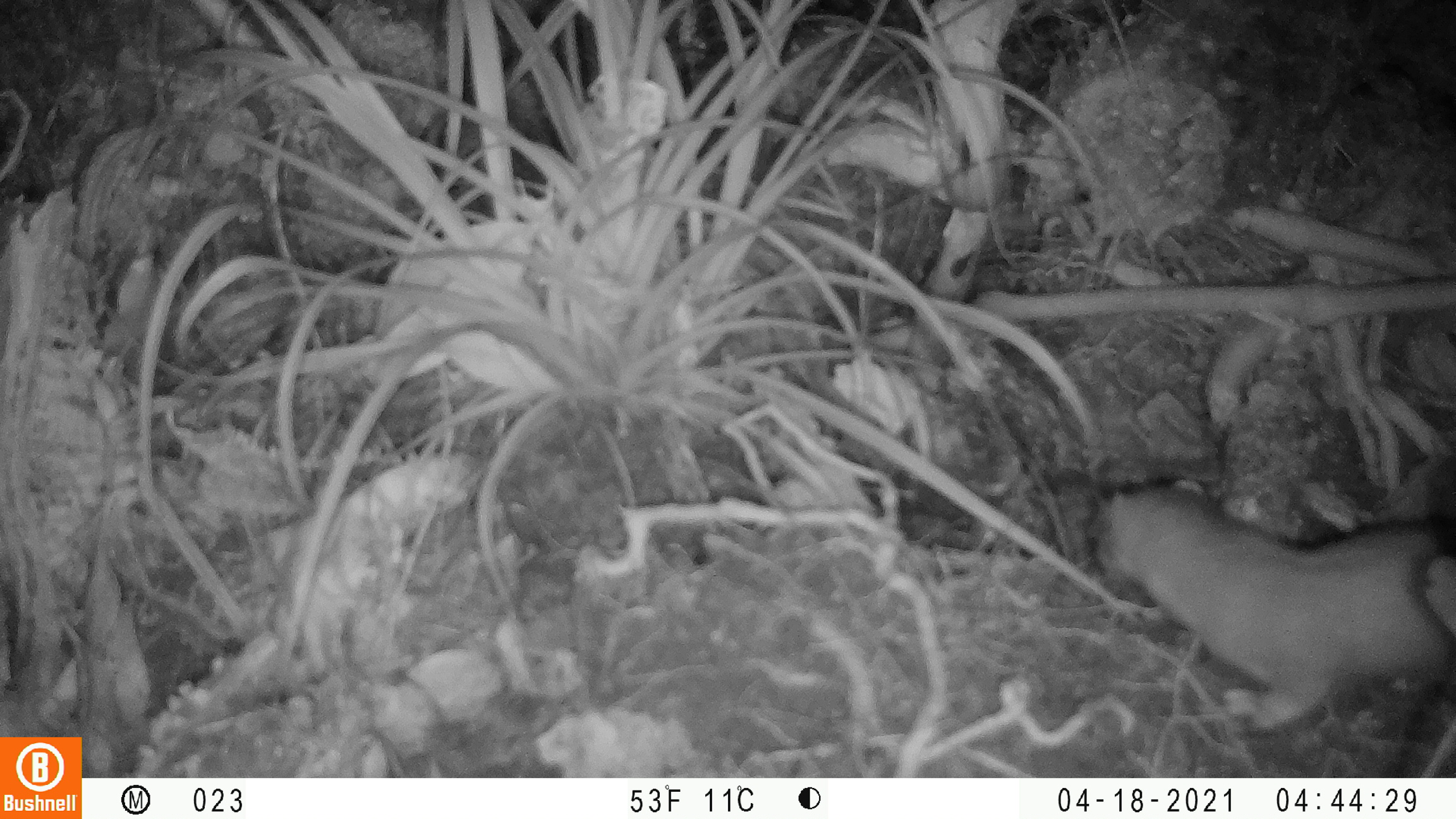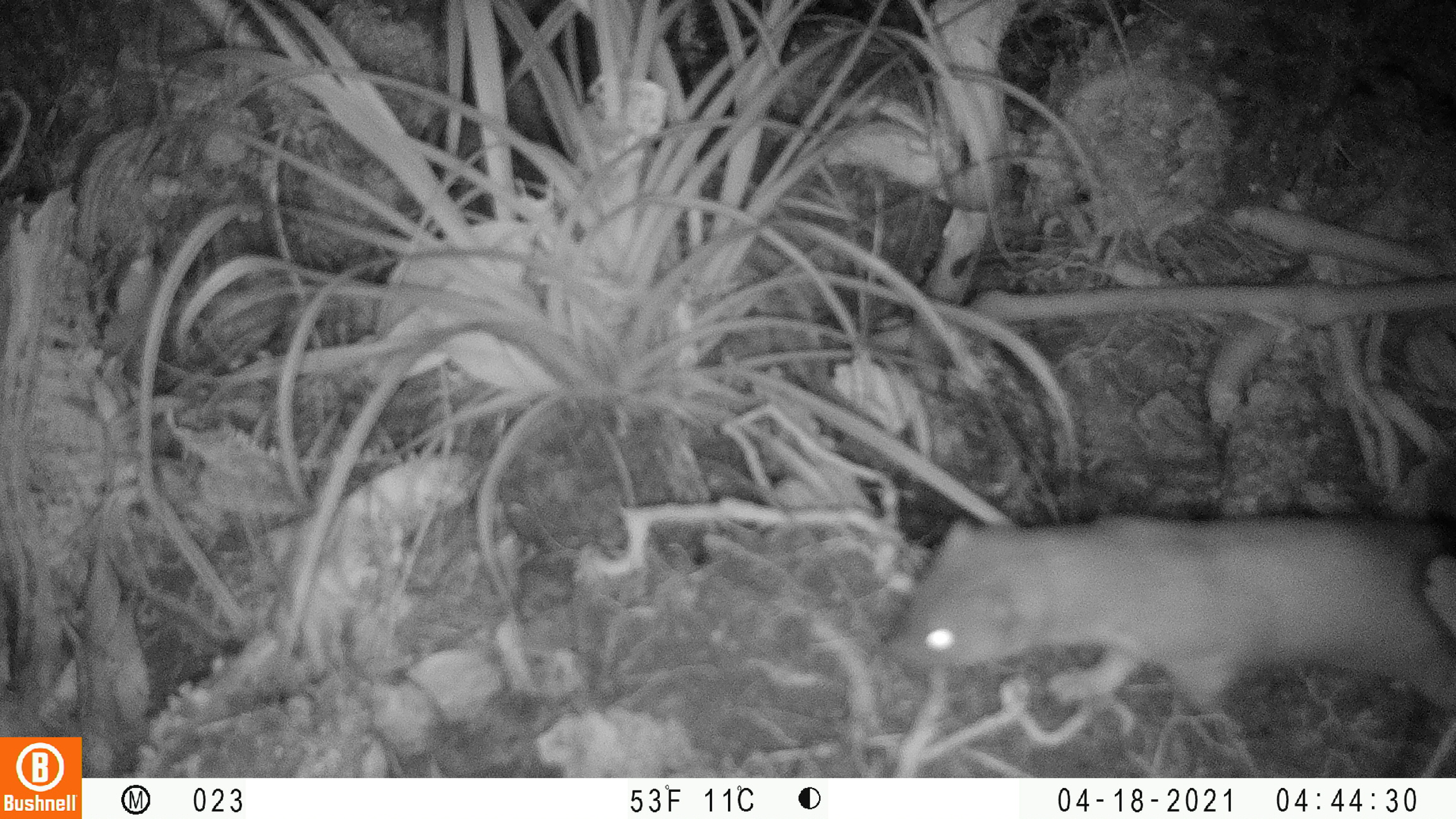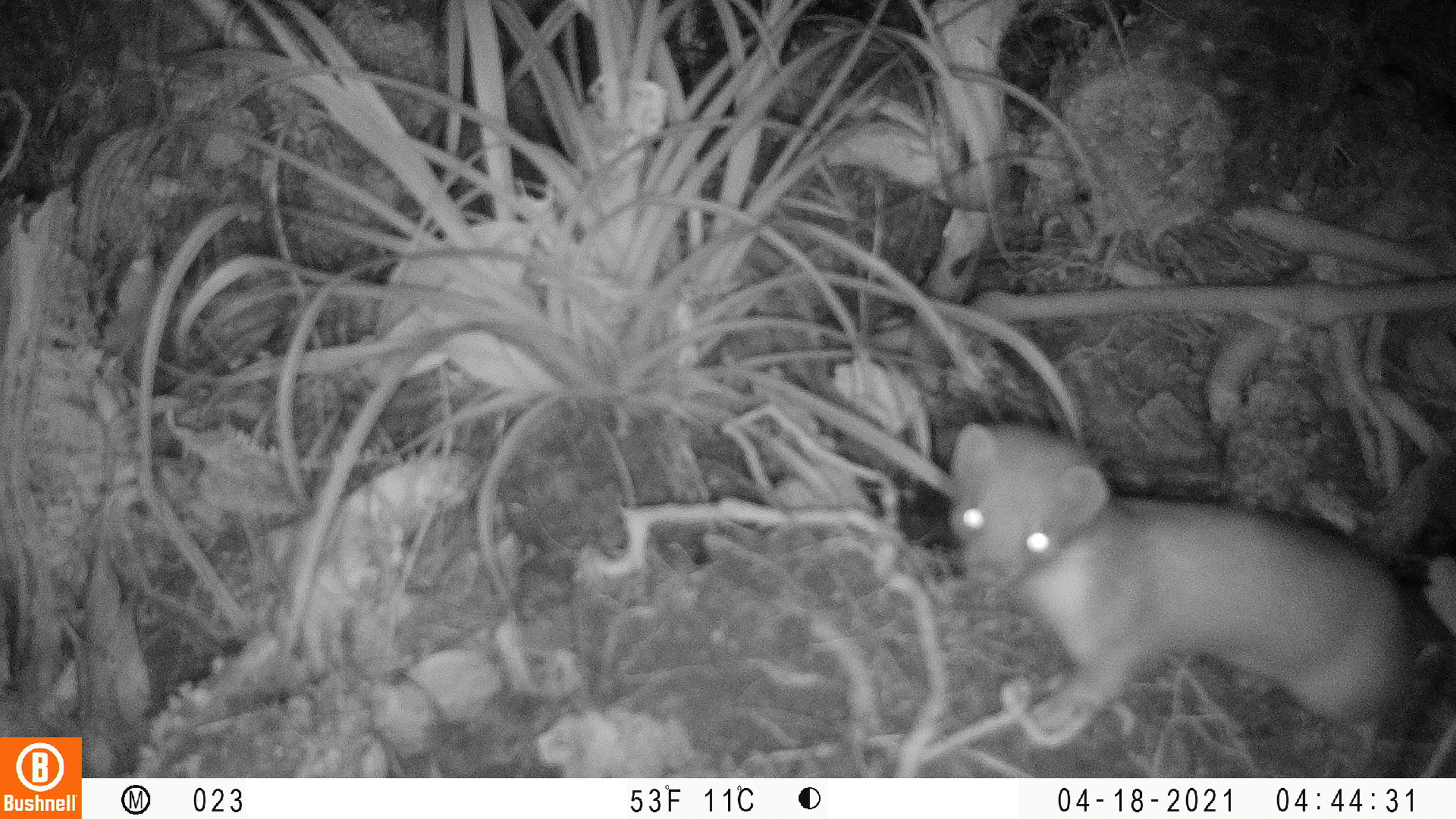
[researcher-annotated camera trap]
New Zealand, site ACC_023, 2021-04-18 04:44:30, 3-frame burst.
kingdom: Animalia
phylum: Chordata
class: Mammalia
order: Carnivora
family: Mustelidae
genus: Mustela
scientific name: Mustela erminea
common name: stoat